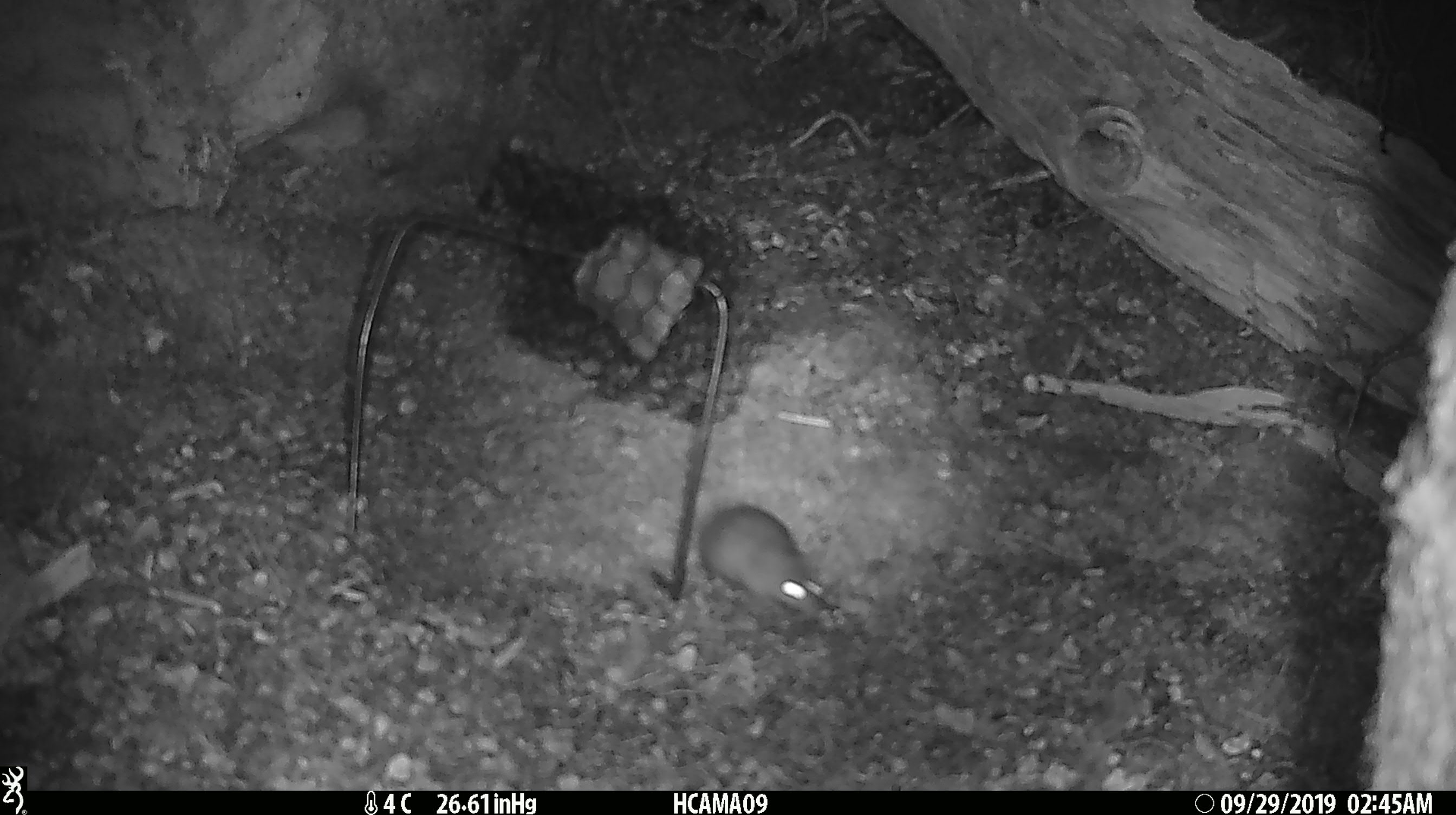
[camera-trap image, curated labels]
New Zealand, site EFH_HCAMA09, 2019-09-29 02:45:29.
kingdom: Animalia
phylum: Chordata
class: Mammalia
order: Rodentia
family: Muridae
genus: Mus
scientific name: Mus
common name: mouse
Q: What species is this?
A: Mouse (Mus).